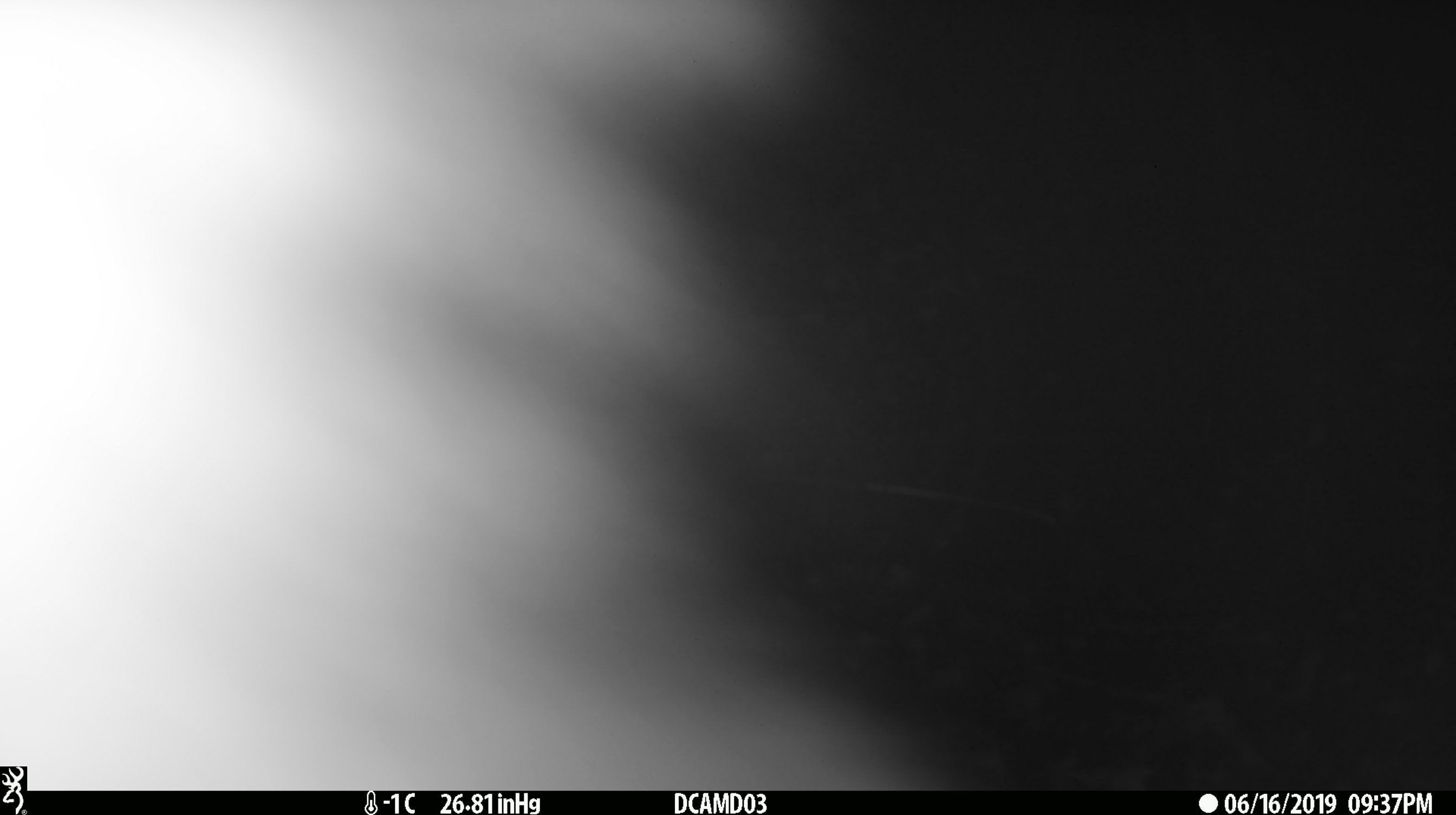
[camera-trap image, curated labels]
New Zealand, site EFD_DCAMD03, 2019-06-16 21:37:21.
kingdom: Animalia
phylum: Chordata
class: Mammalia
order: Diprotodontia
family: Phalangeridae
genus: Trichosurus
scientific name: Trichosurus vulpecula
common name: common brushtail possum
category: possum